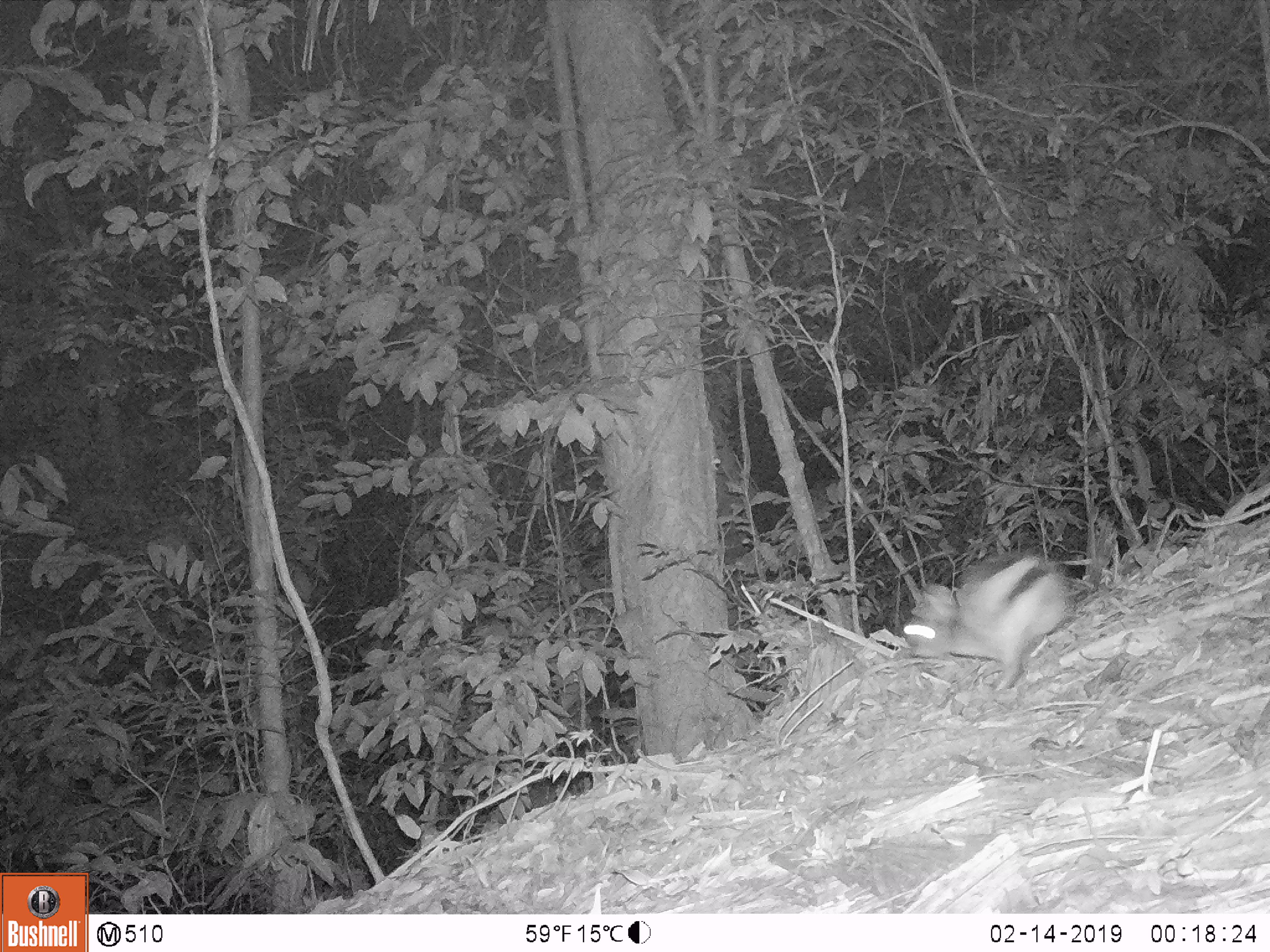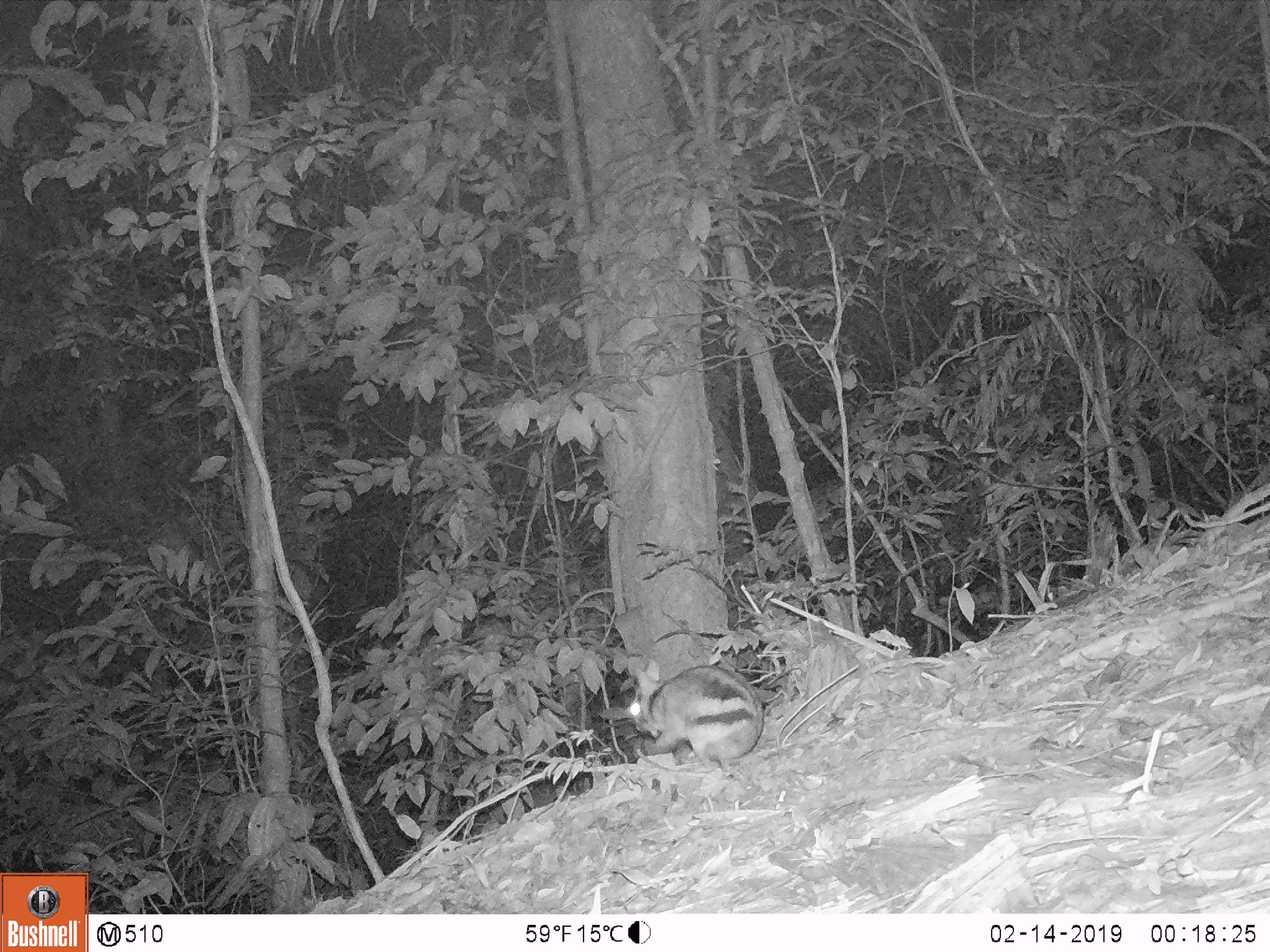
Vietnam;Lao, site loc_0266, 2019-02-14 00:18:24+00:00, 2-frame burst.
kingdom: Animalia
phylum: Chordata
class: Mammalia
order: Lagomorpha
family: Leporidae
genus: Nesolagus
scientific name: Nesolagus timminsi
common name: annamite striped rabbit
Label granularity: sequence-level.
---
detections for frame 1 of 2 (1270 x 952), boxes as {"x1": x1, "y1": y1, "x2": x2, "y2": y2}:
annamite striped rabbit: {"x1": 901, "y1": 548, "x2": 1071, "y2": 692}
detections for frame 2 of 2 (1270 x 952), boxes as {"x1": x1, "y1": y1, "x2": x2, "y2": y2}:
annamite striped rabbit: {"x1": 627, "y1": 659, "x2": 765, "y2": 774}